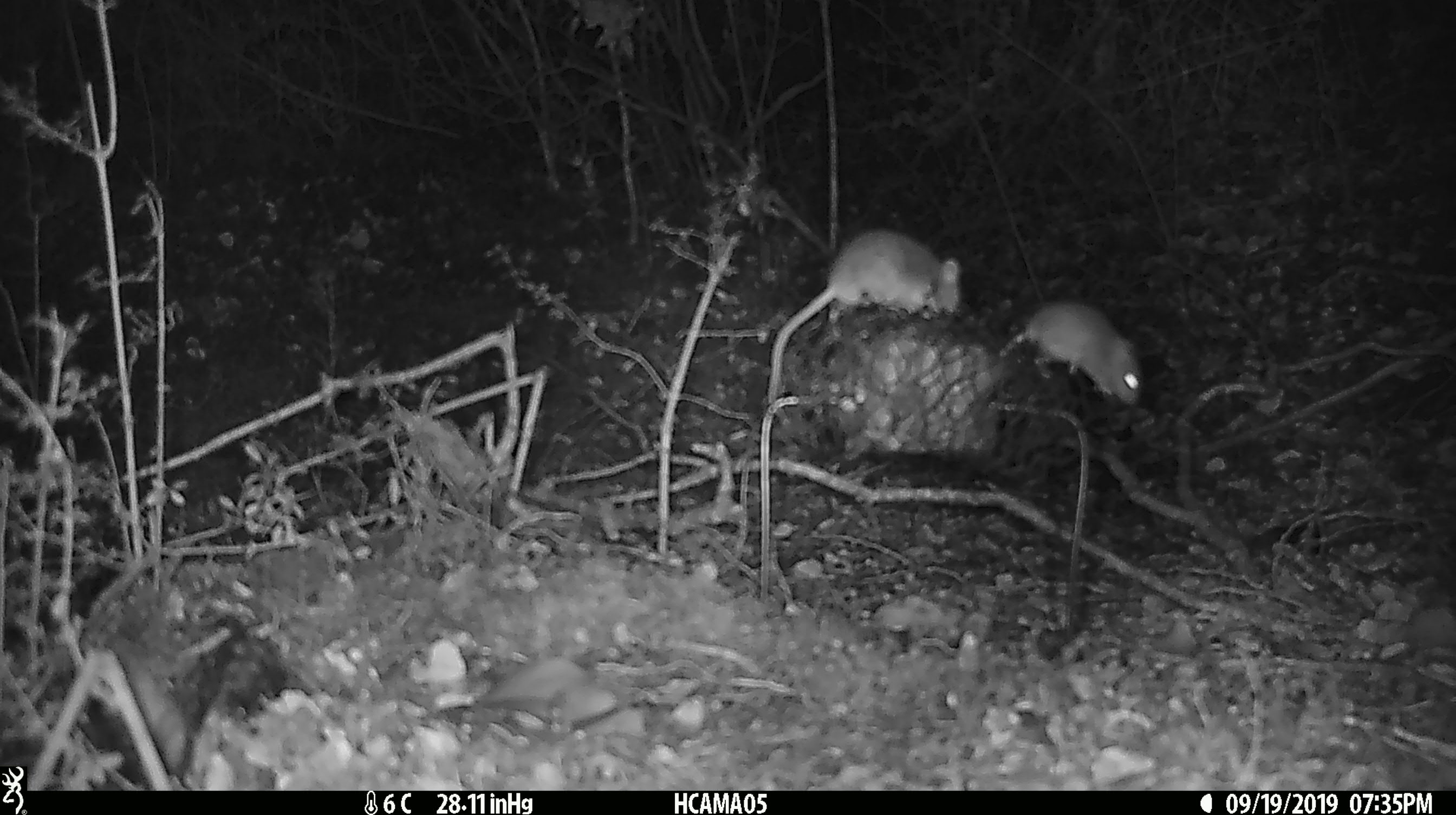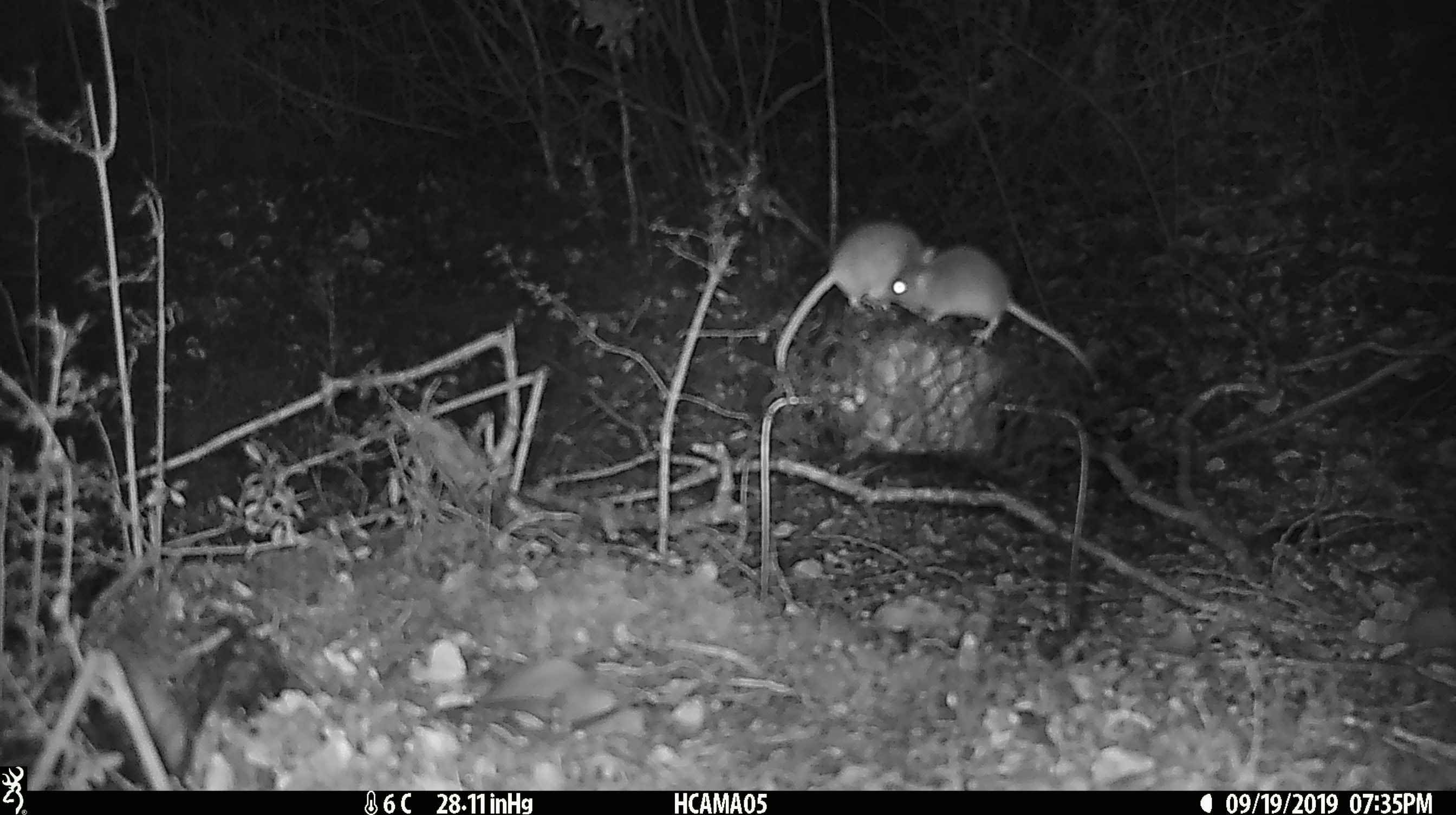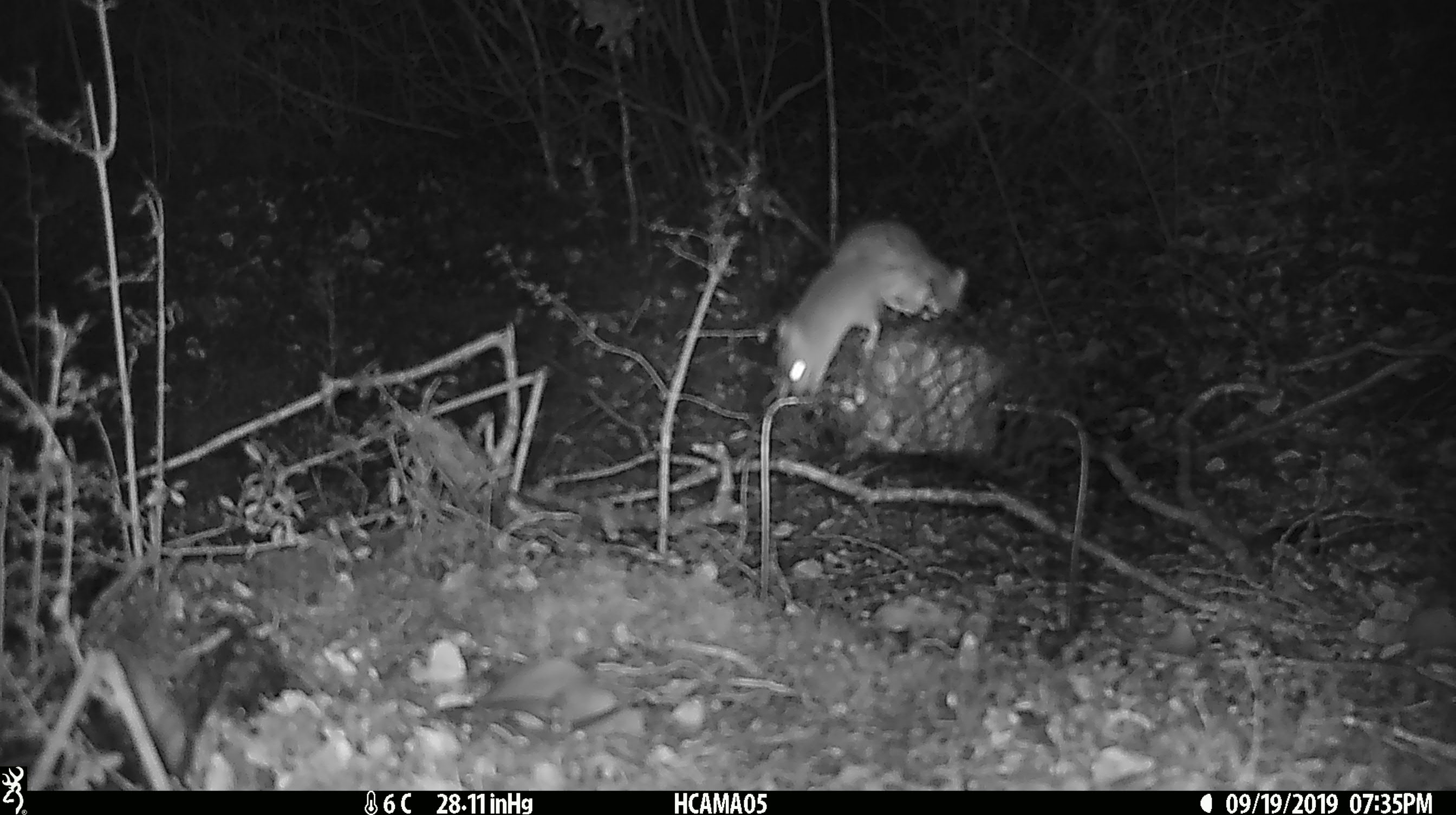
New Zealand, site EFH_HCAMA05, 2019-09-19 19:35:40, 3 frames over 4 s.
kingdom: Animalia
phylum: Chordata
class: Mammalia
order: Rodentia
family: Muridae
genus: Mus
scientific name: Mus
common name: mouse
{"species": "mouse (Mus)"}